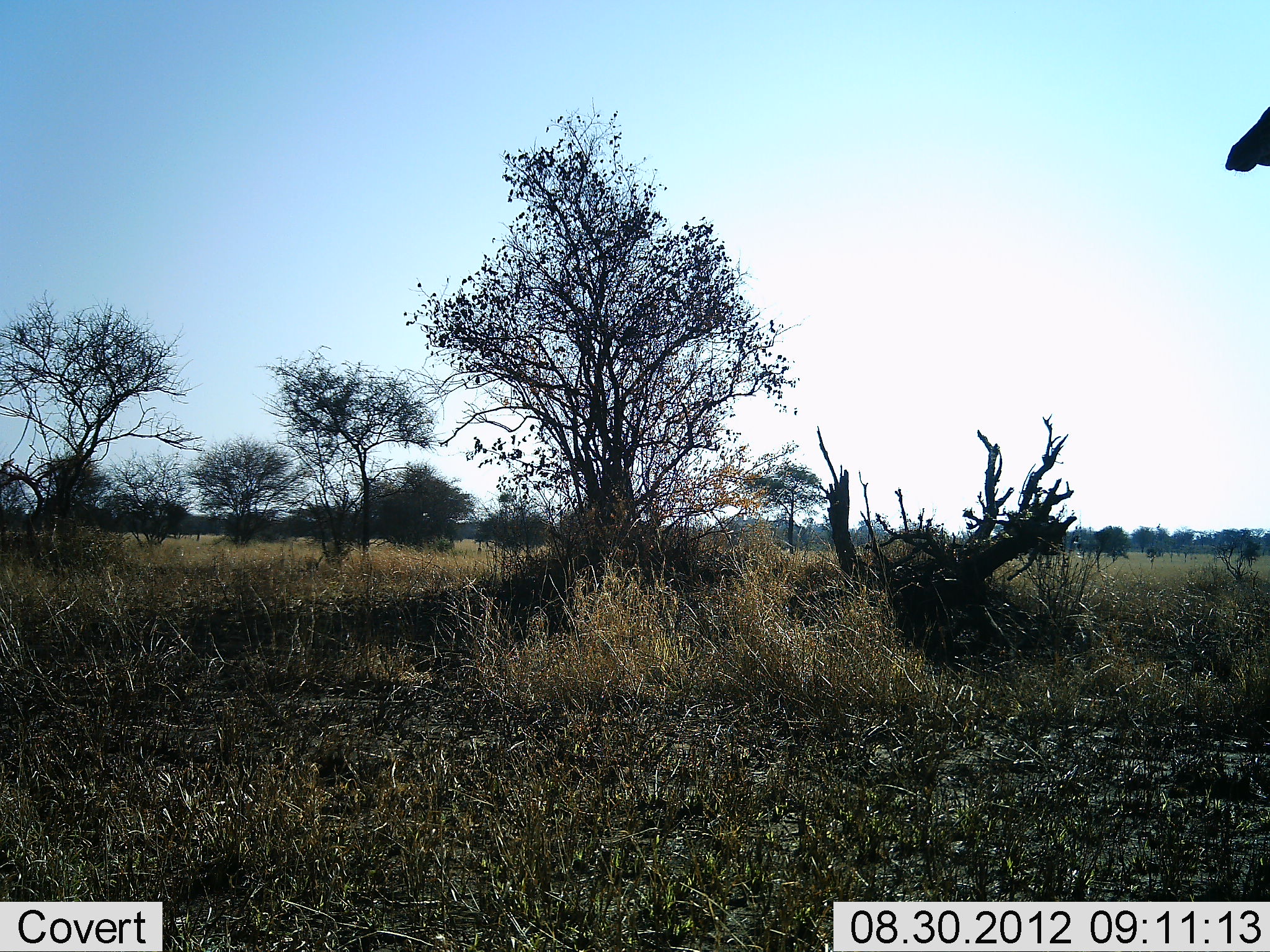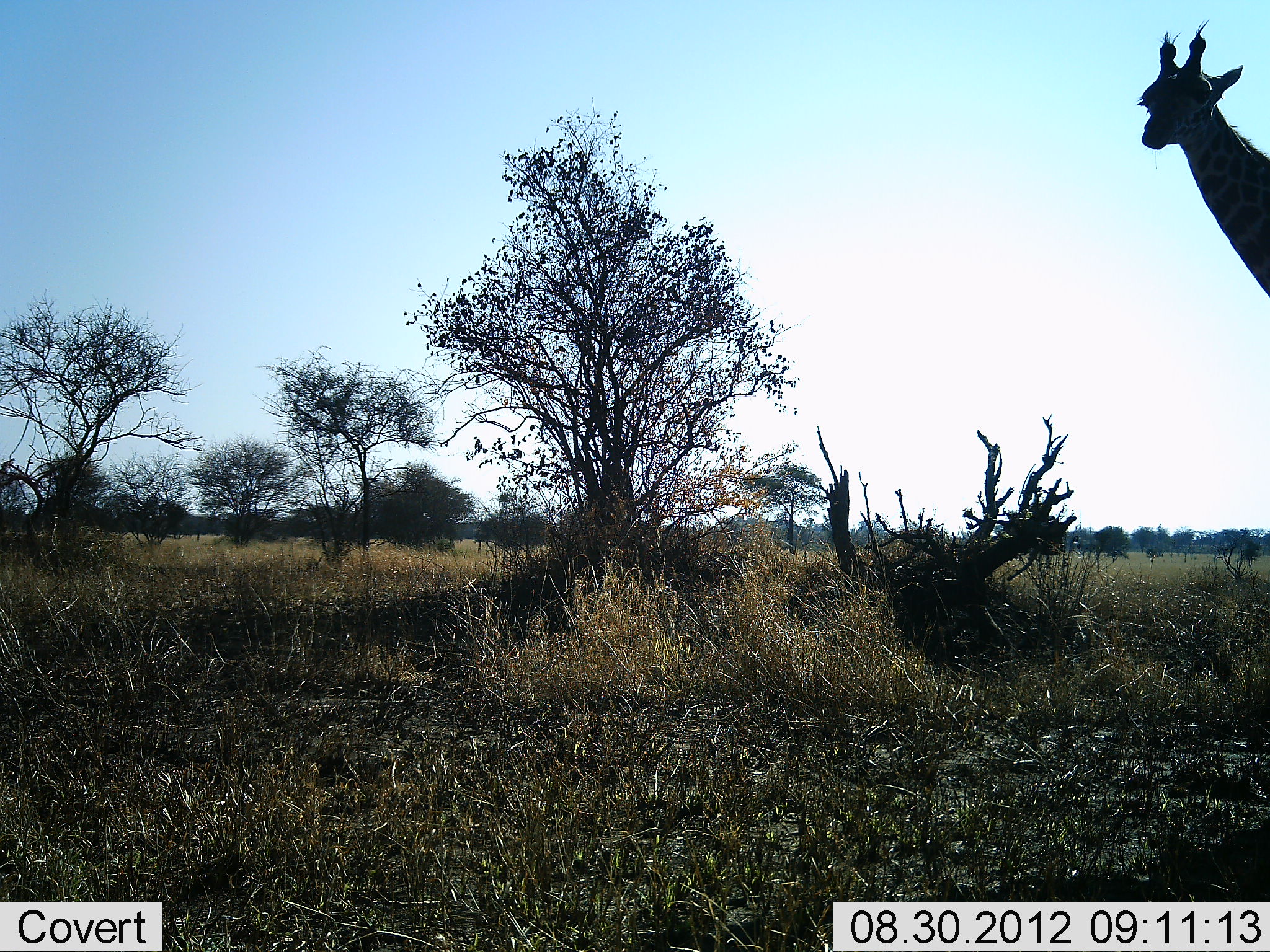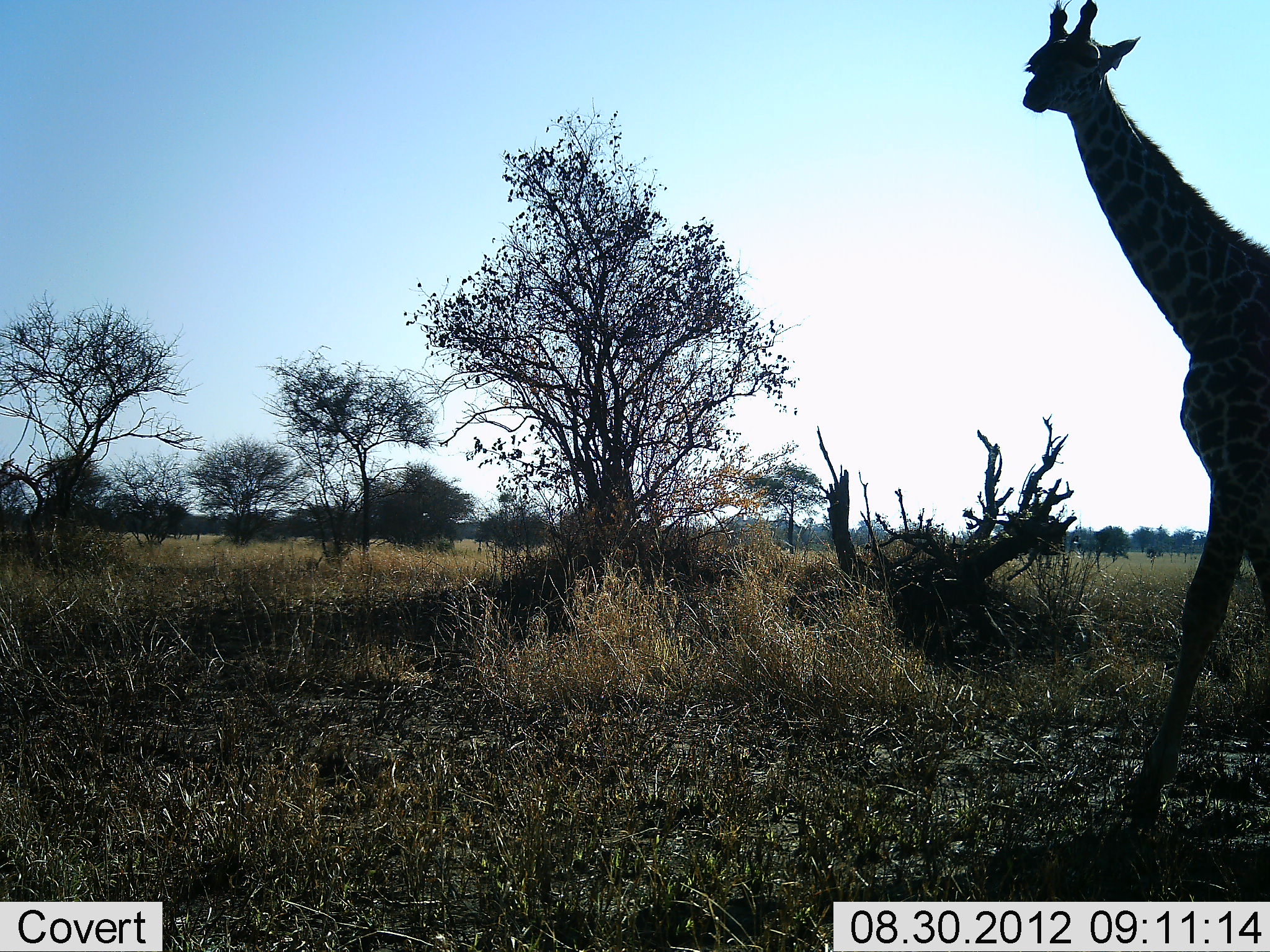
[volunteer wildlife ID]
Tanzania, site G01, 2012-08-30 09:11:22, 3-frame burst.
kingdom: Animalia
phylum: Chordata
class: Mammalia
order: Artiodactyla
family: Giraffidae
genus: Giraffa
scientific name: Giraffa camelopardalis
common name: giraffe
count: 1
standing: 10%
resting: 0%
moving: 100%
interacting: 0%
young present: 0%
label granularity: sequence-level